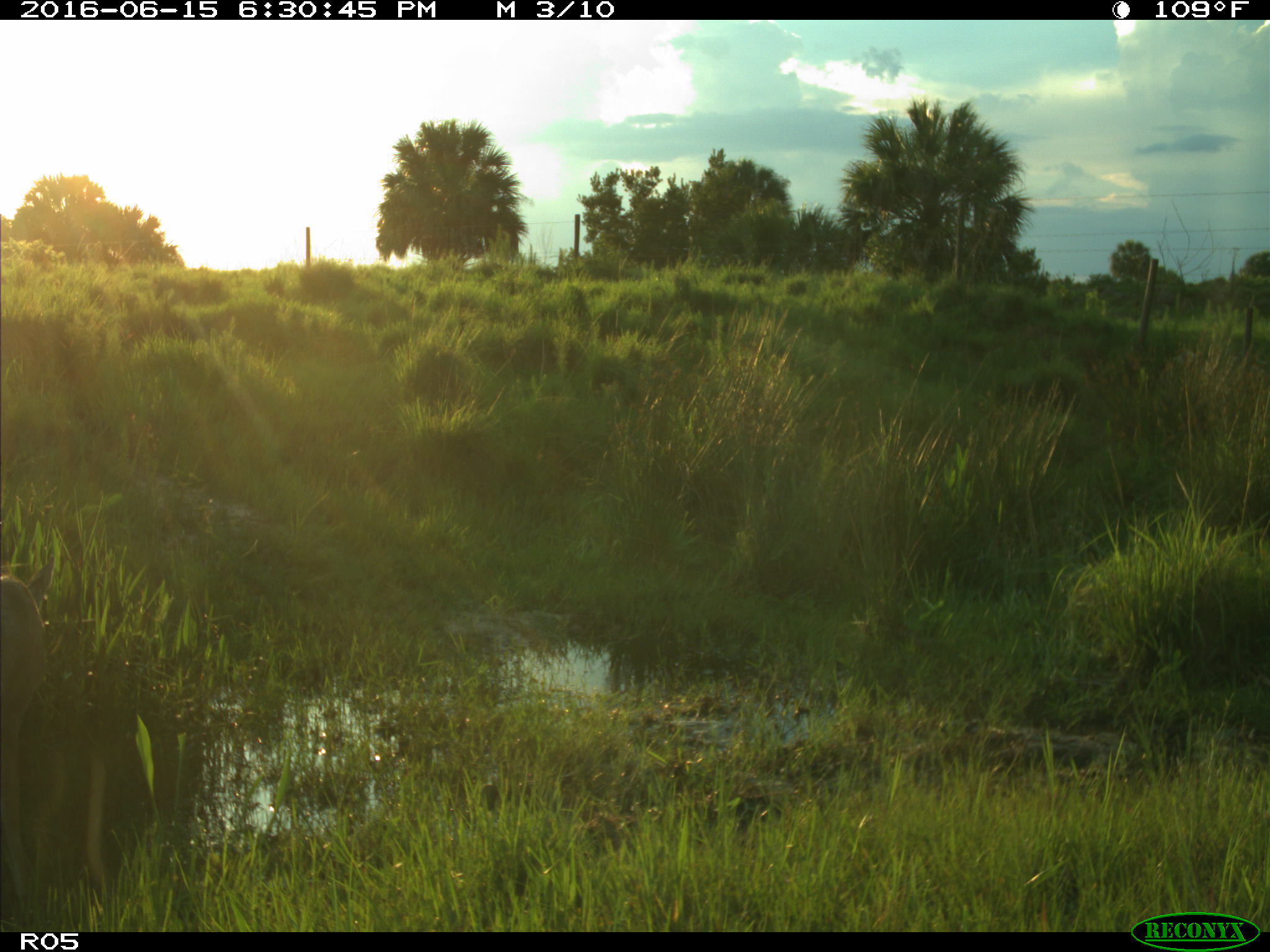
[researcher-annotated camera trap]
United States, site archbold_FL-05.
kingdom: Animalia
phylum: Chordata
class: Mammalia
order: Artiodactyla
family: Cervidae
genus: Odocoileus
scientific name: Odocoileus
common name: deer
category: unidentified deer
Unidentified deer (deer) (Odocoileus).